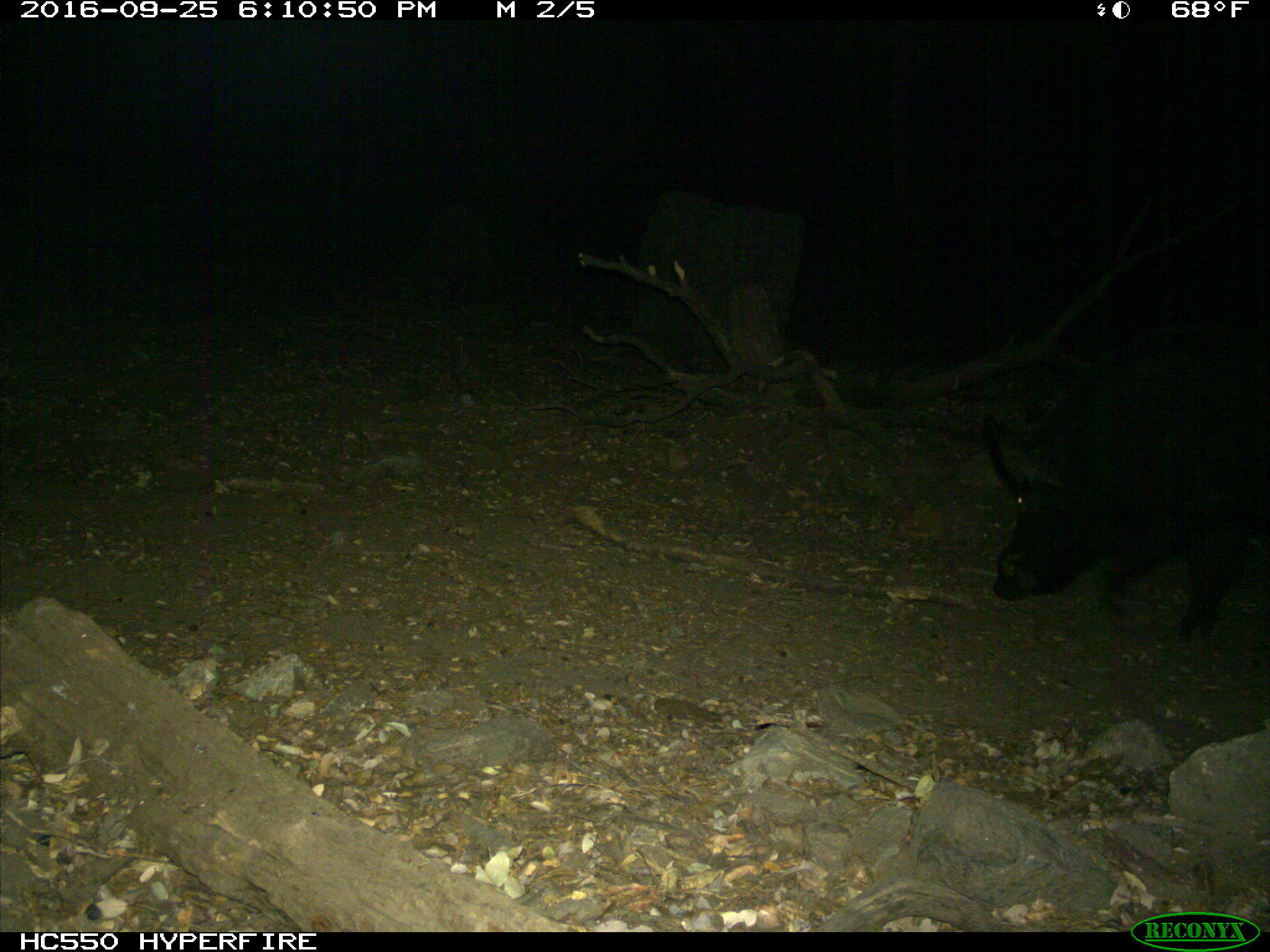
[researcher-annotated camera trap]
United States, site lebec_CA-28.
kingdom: Animalia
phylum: Chordata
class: Mammalia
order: Artiodactyla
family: Suidae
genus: Sus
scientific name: Sus scrofa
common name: wild boar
Sus scrofa (wild boar).